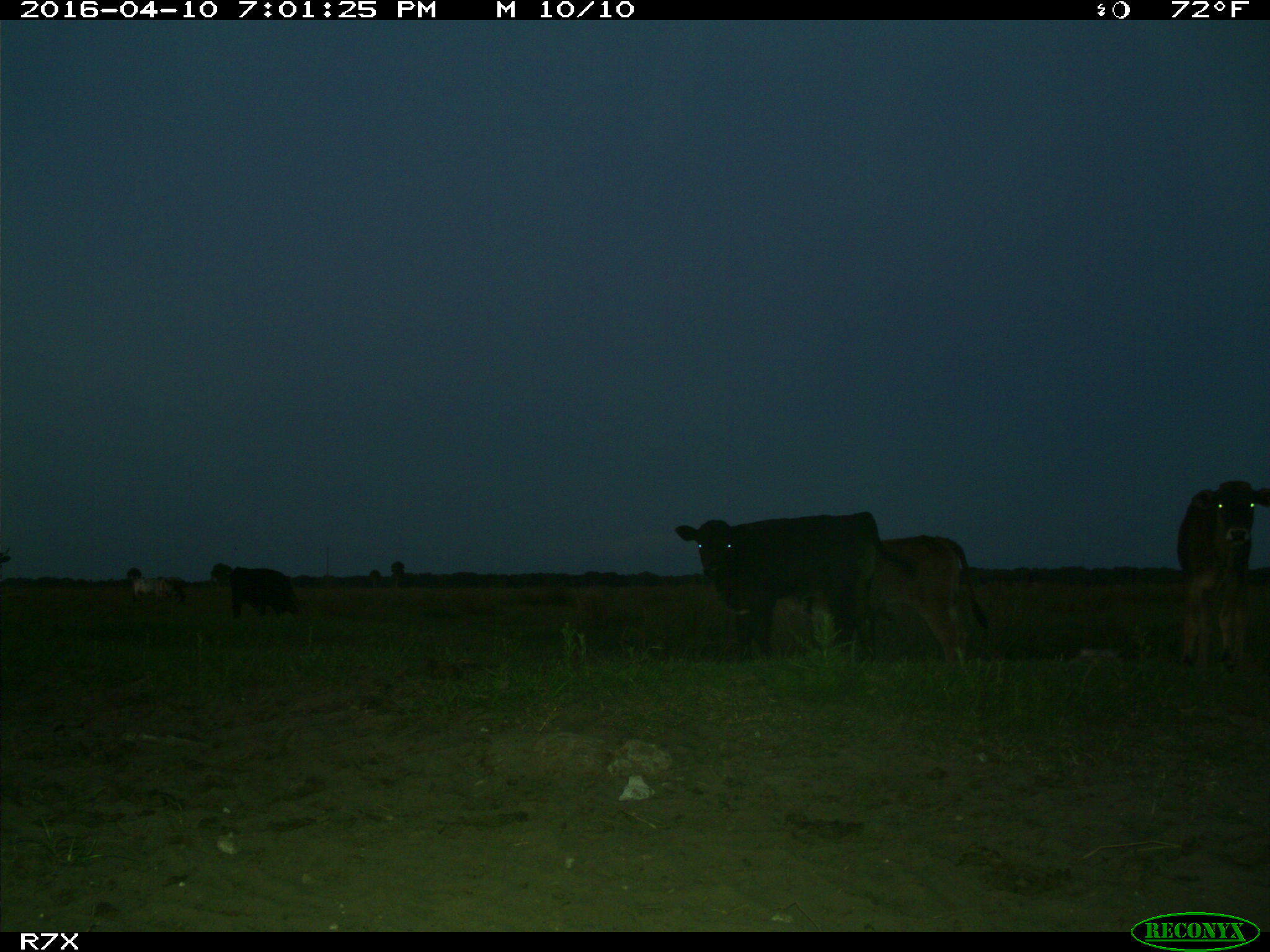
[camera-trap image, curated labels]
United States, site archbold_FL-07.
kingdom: Animalia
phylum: Chordata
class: Mammalia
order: Artiodactyla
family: Bovidae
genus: Bos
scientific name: Bos taurus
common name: domestic cow